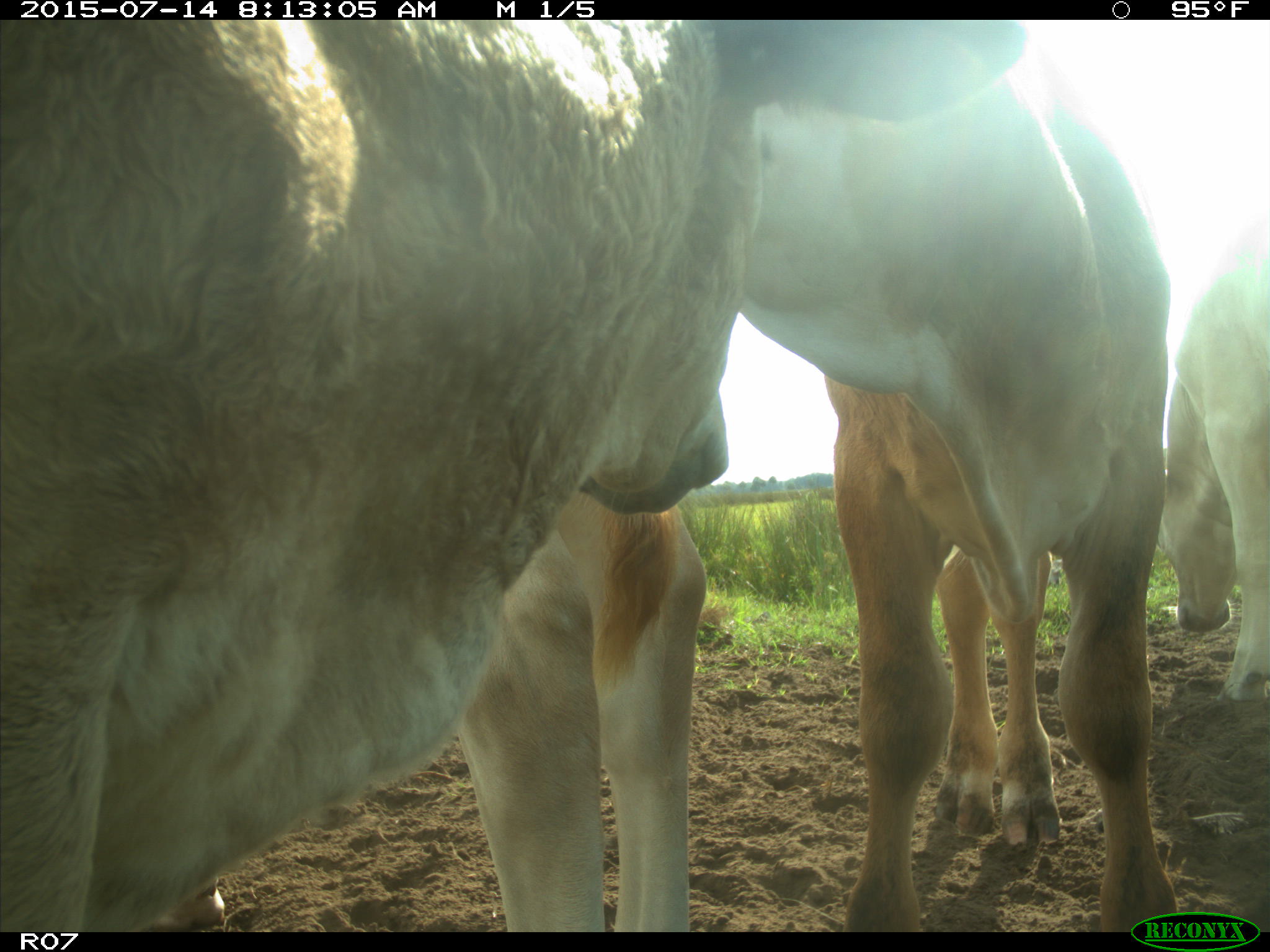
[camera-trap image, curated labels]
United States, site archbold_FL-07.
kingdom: Animalia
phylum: Chordata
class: Mammalia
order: Artiodactyla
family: Bovidae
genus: Bos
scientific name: Bos taurus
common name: domestic cow